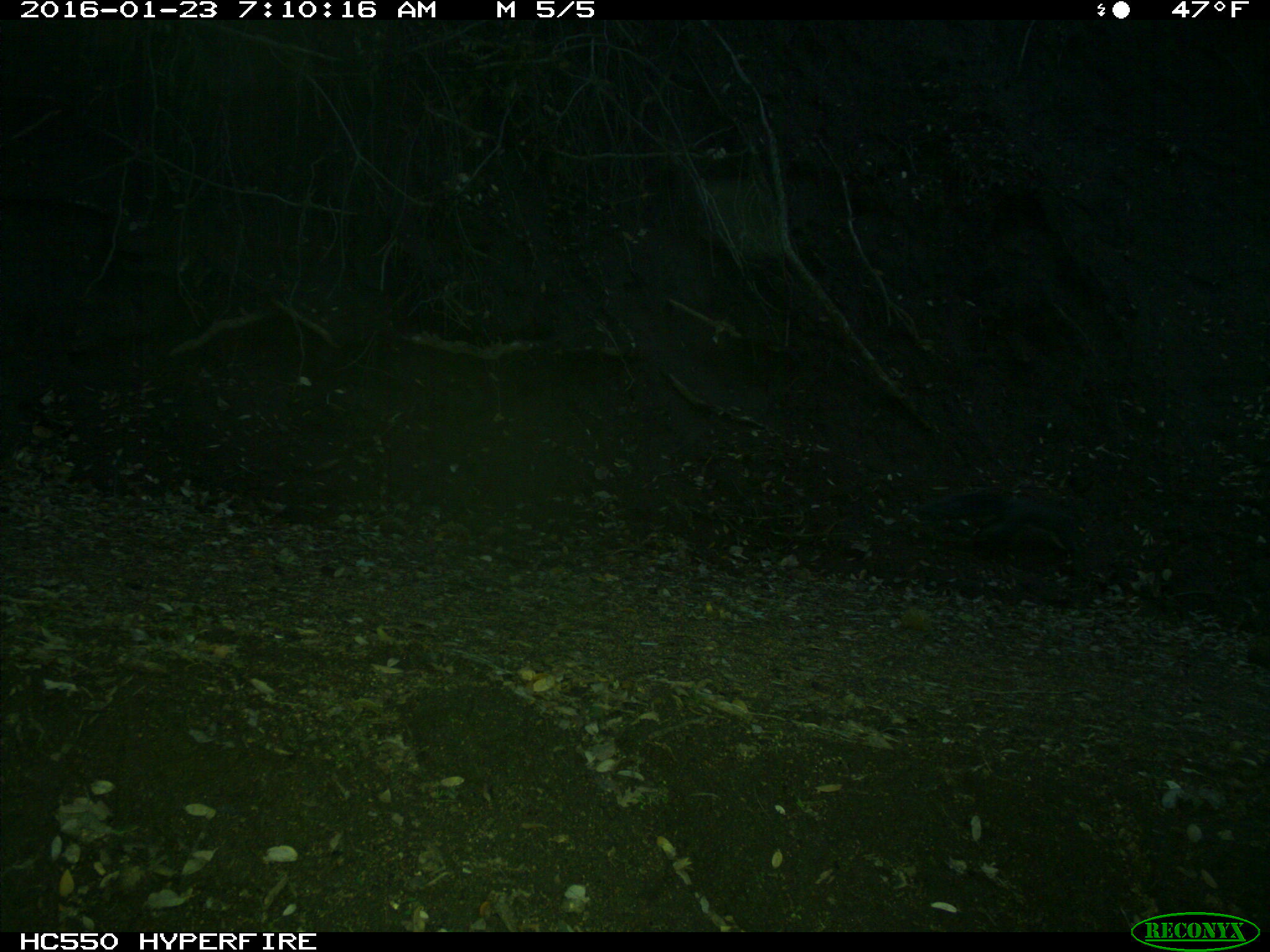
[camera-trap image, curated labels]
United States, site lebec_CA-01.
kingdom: Animalia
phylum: Chordata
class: Mammalia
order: Rodentia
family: Sciuridae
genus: Sciurus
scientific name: Sciurus carolinensis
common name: eastern gray squirrel